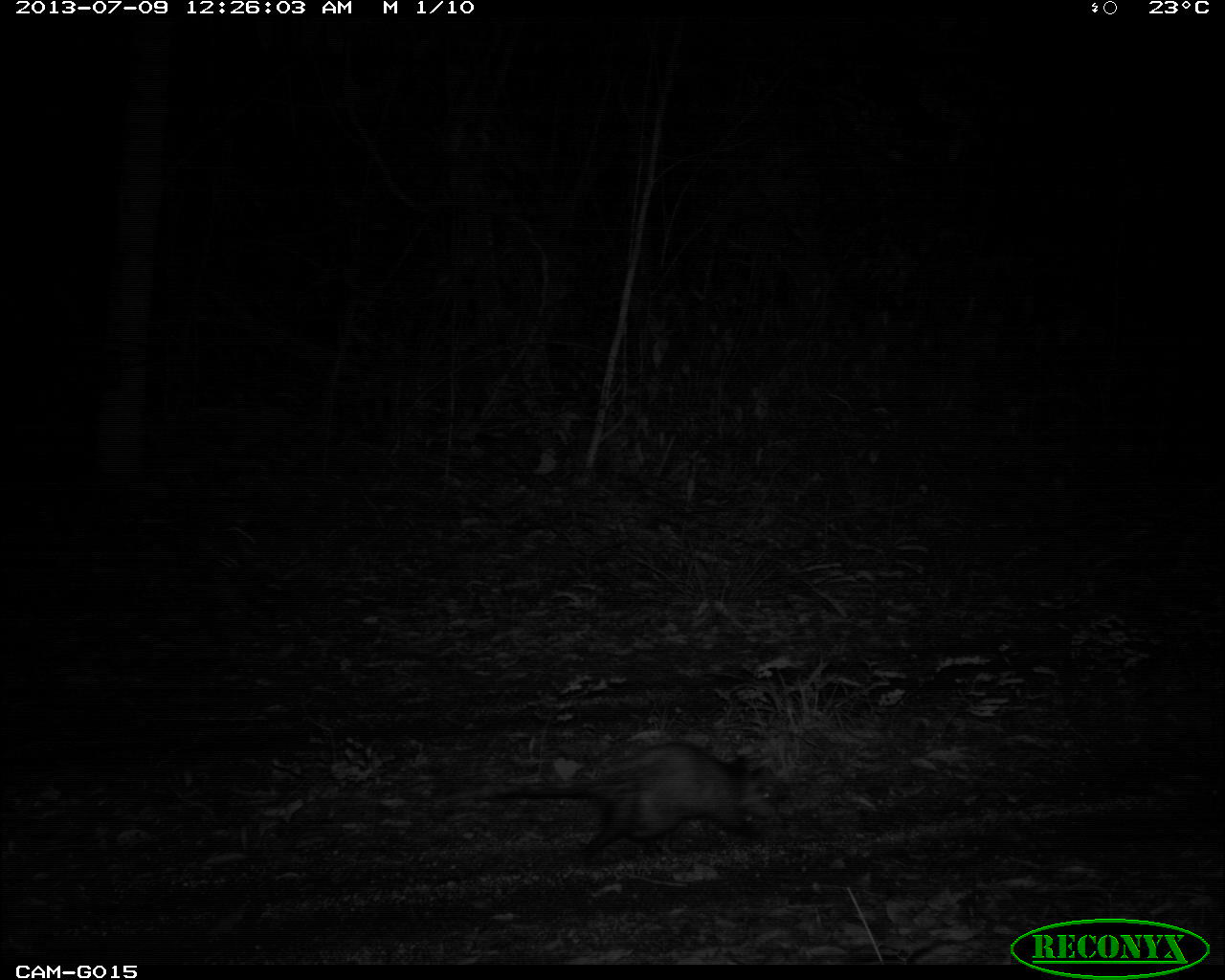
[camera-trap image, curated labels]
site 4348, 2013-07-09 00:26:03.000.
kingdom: Animalia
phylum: Chordata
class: Mammalia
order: Didelphimorphia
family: Didelphidae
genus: Didelphis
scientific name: Didelphis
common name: american opossums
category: didelphis sp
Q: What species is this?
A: Didelphis sp (american opossums) (Didelphis).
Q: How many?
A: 1.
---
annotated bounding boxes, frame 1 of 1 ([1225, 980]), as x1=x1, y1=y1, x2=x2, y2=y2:
didelphis sp: x1=470, y1=742, x2=790, y2=868